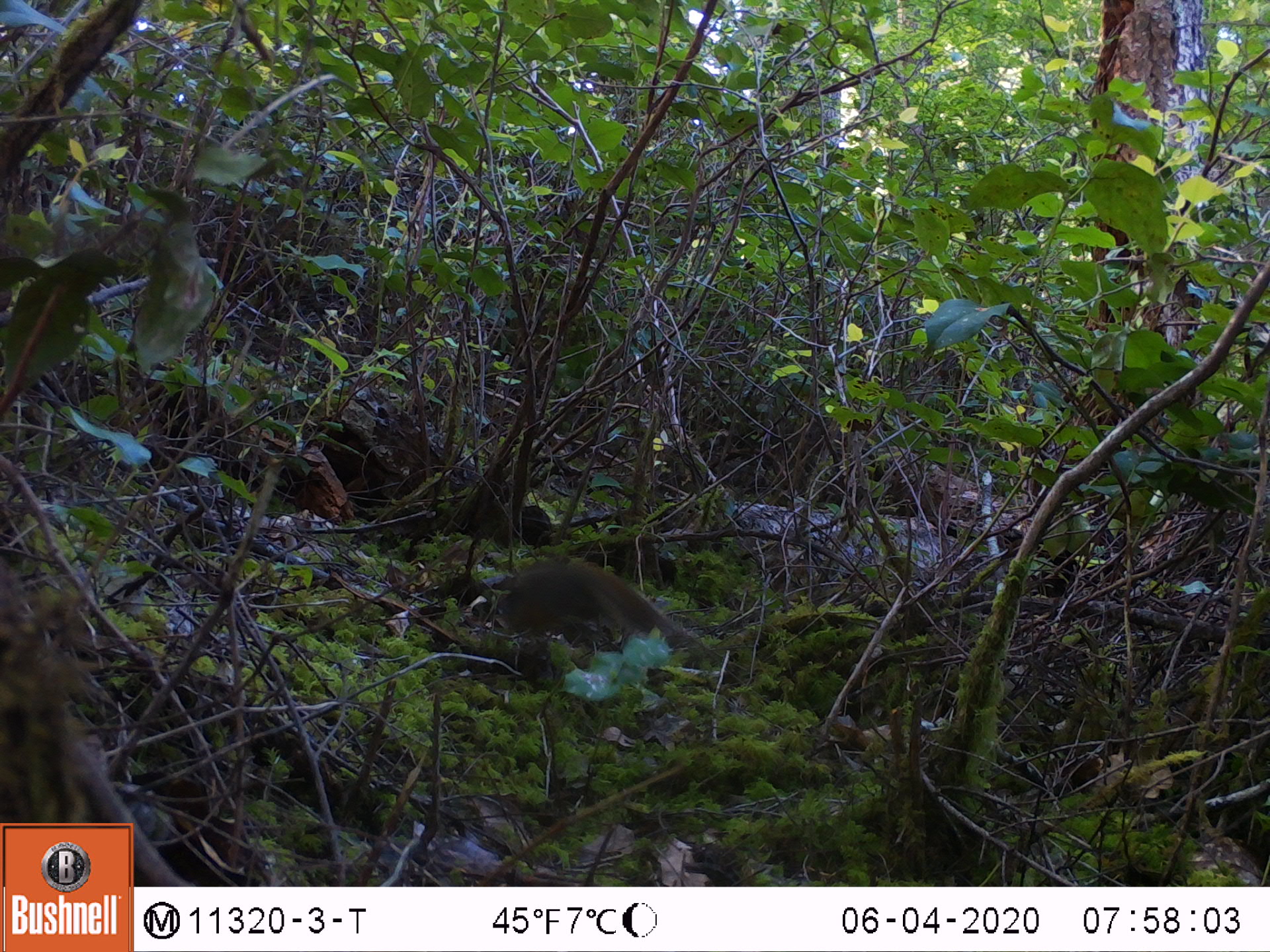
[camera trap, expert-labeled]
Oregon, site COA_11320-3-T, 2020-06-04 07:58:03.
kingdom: Animalia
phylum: Chordata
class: Mammalia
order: Rodentia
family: Sciuridae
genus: Tamiasciurus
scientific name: Tamiasciurus douglasii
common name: douglas squirrel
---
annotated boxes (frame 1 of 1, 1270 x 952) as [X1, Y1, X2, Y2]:
douglas squirrel: [491, 560, 712, 666]